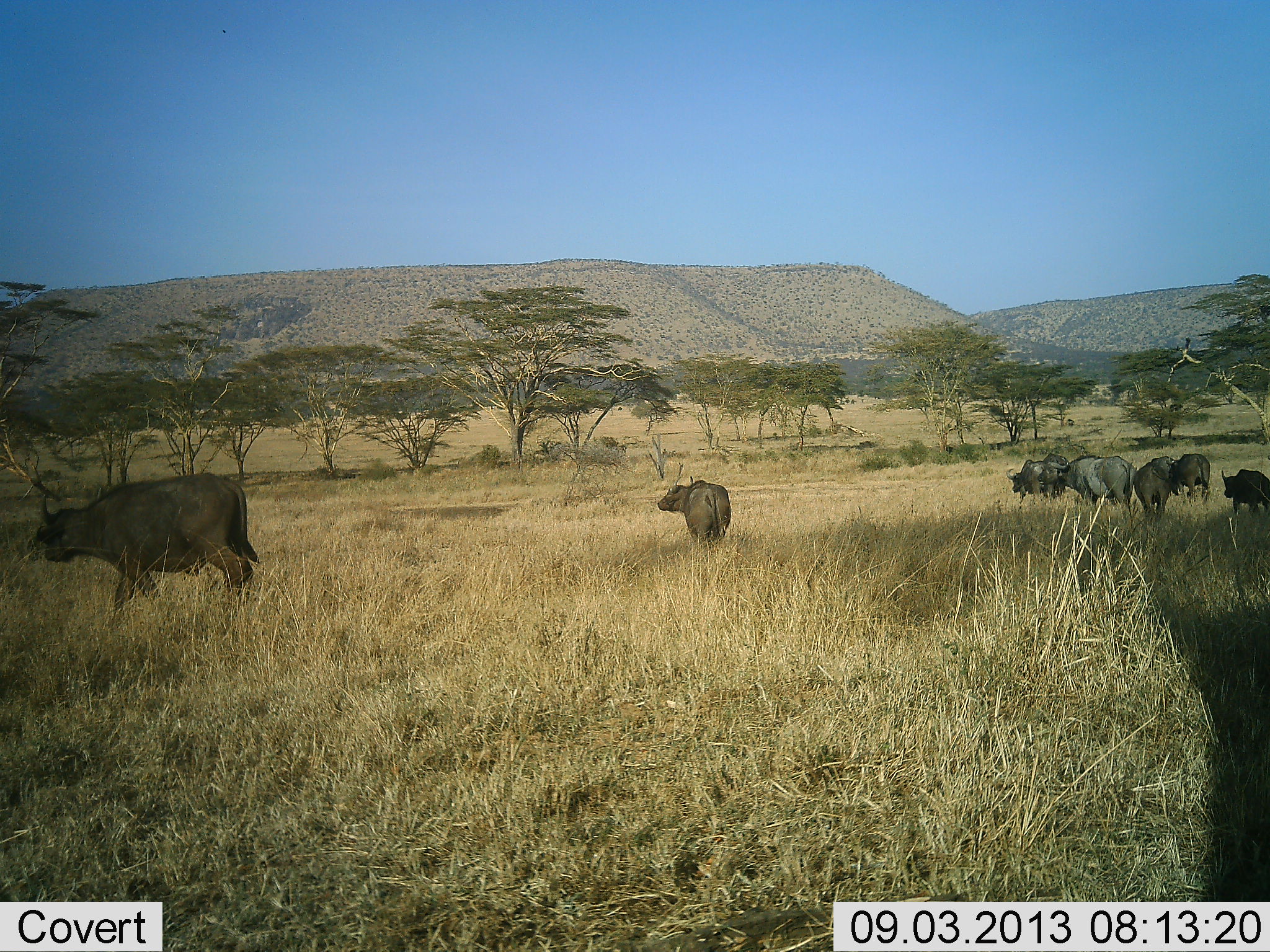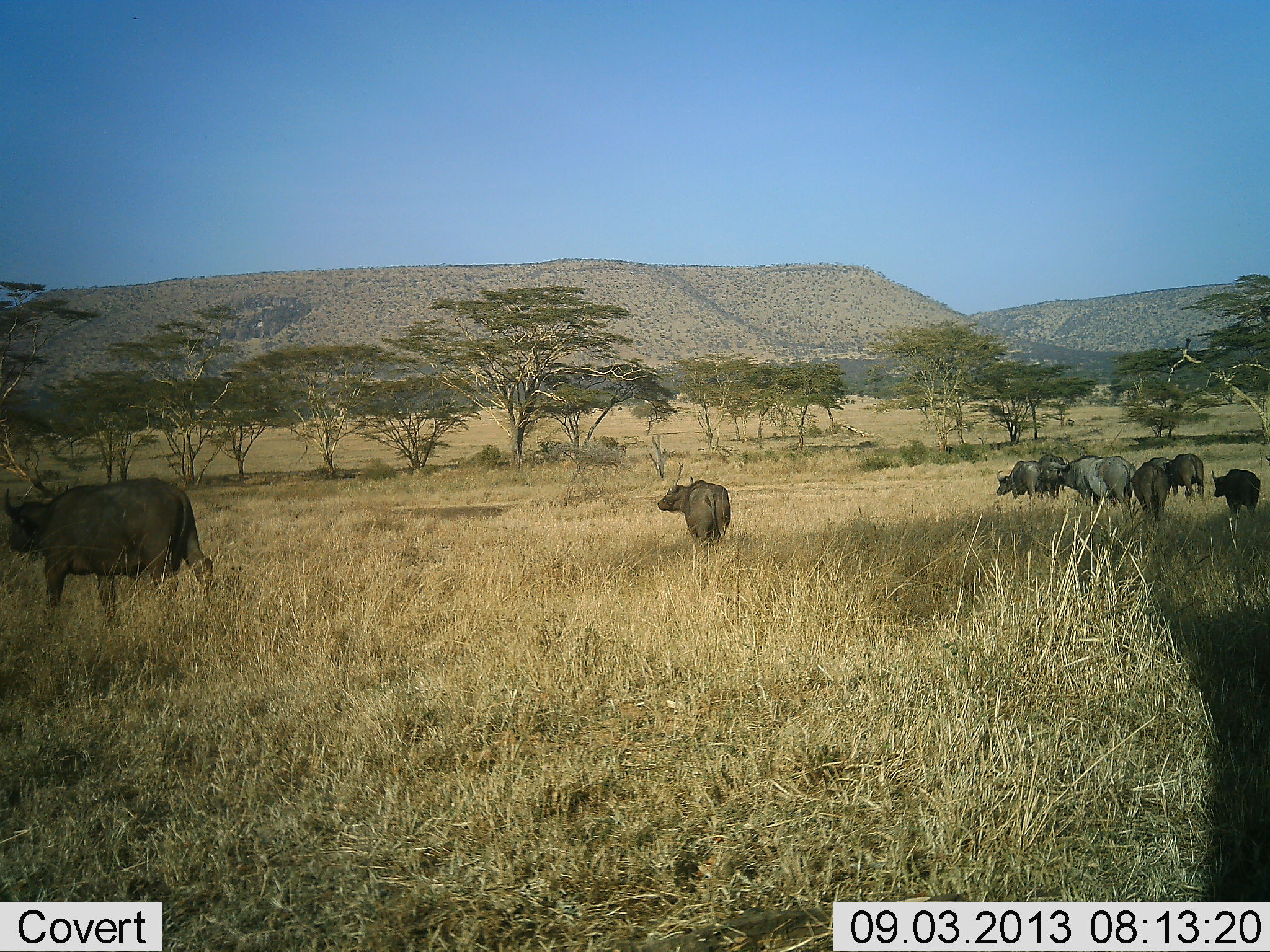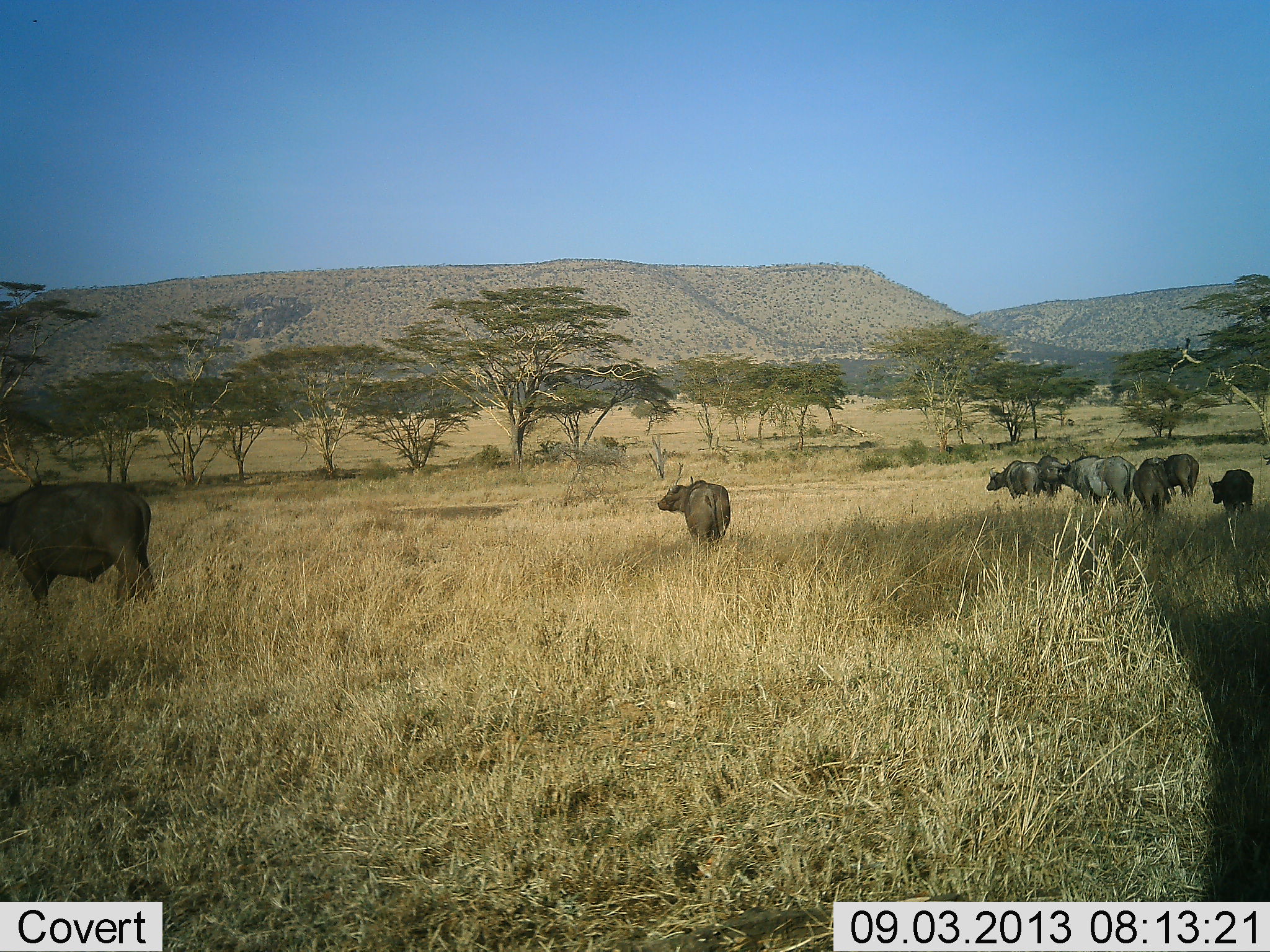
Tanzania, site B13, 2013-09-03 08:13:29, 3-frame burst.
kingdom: Animalia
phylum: Chordata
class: Mammalia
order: Artiodactyla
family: Bovidae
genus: Syncerus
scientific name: Syncerus caffer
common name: cape buffalo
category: buffalo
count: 9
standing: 39%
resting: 0%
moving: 89%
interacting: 4%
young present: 11%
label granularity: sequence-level